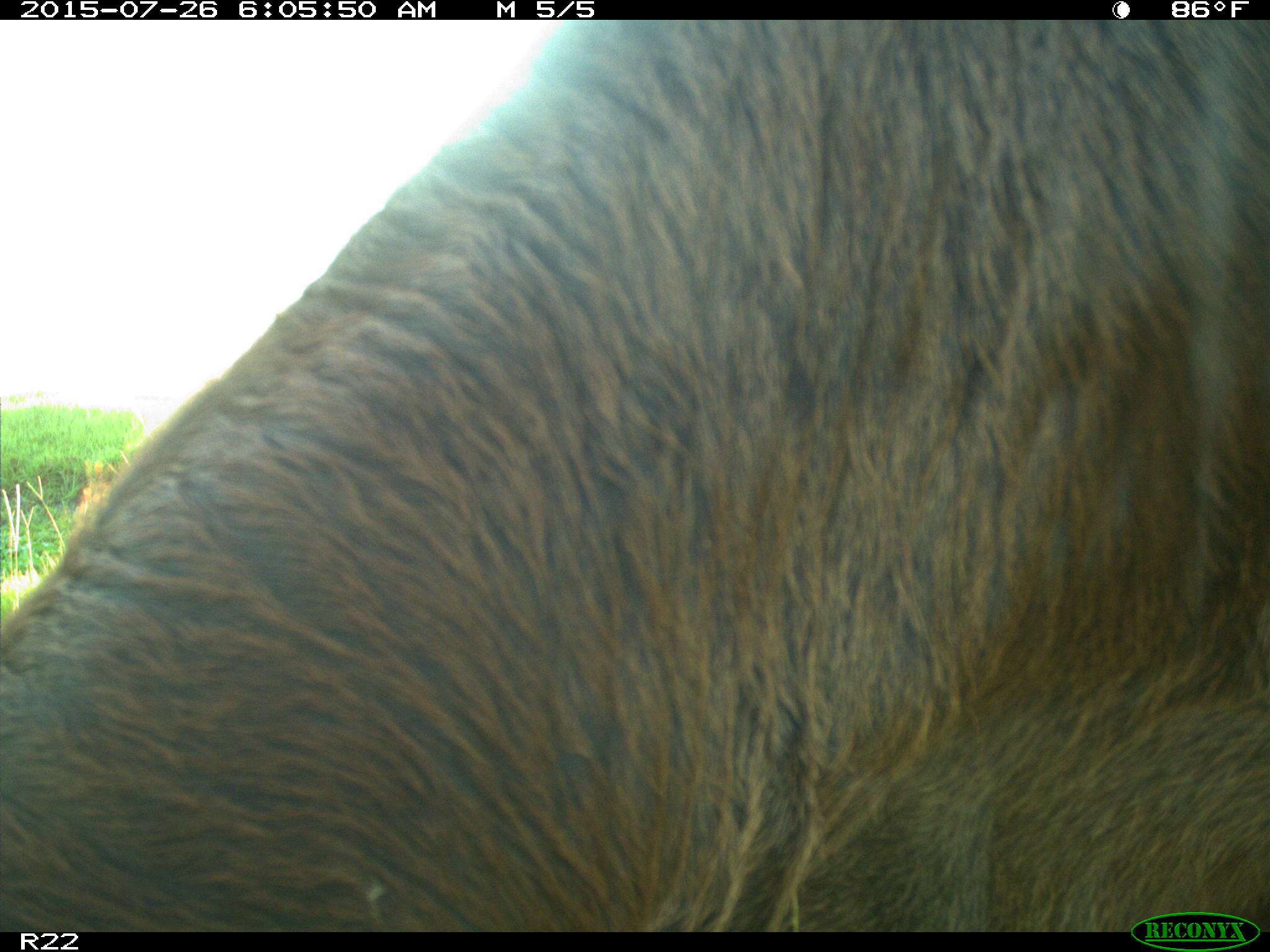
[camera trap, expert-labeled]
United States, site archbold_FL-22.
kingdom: Animalia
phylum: Chordata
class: Mammalia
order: Artiodactyla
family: Bovidae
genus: Bos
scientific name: Bos taurus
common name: domestic cow